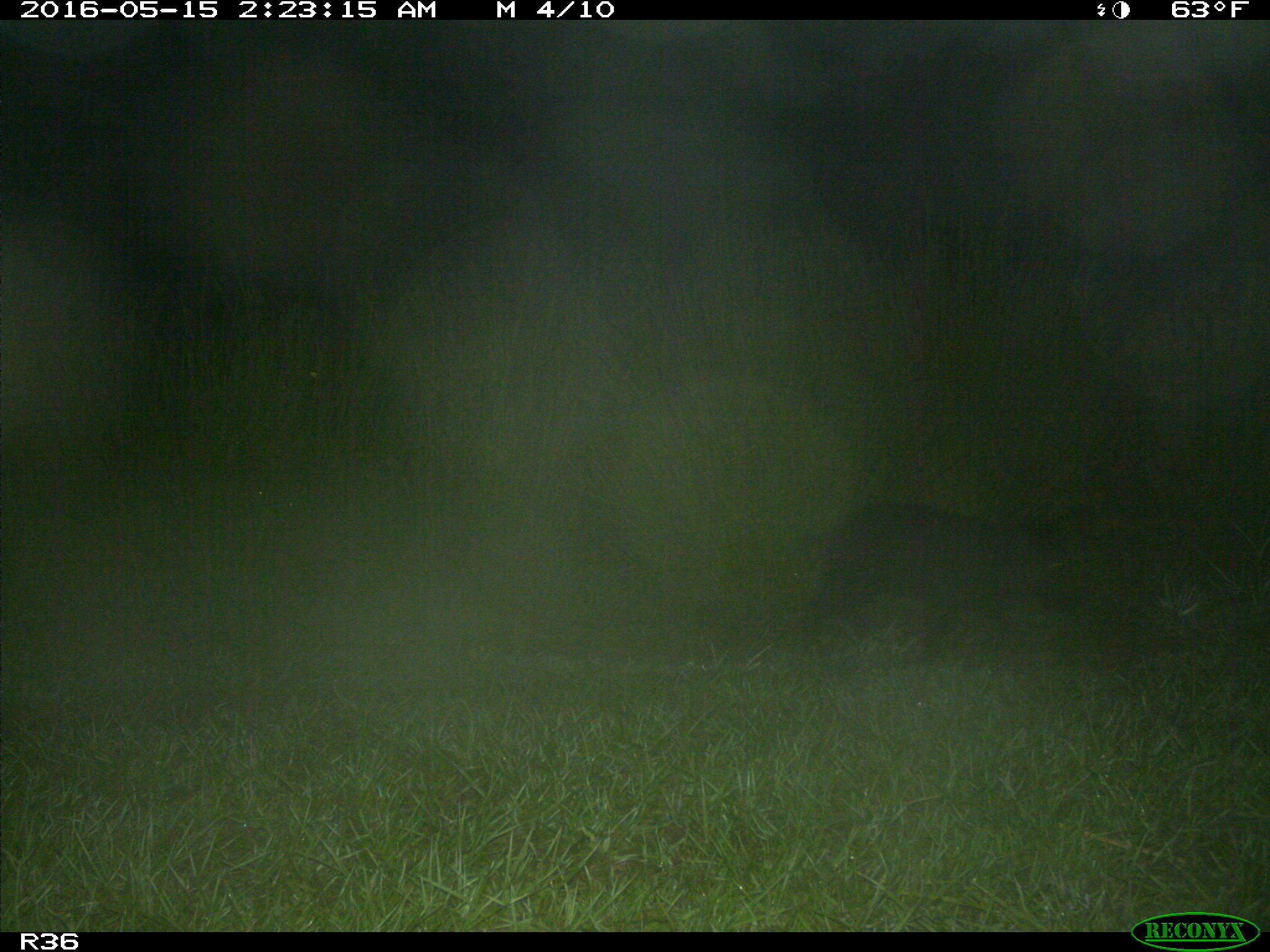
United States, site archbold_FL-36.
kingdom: Animalia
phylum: Chordata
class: Mammalia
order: Artiodactyla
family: Suidae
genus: Sus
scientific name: Sus scrofa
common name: wild boar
Sus scrofa (wild boar).